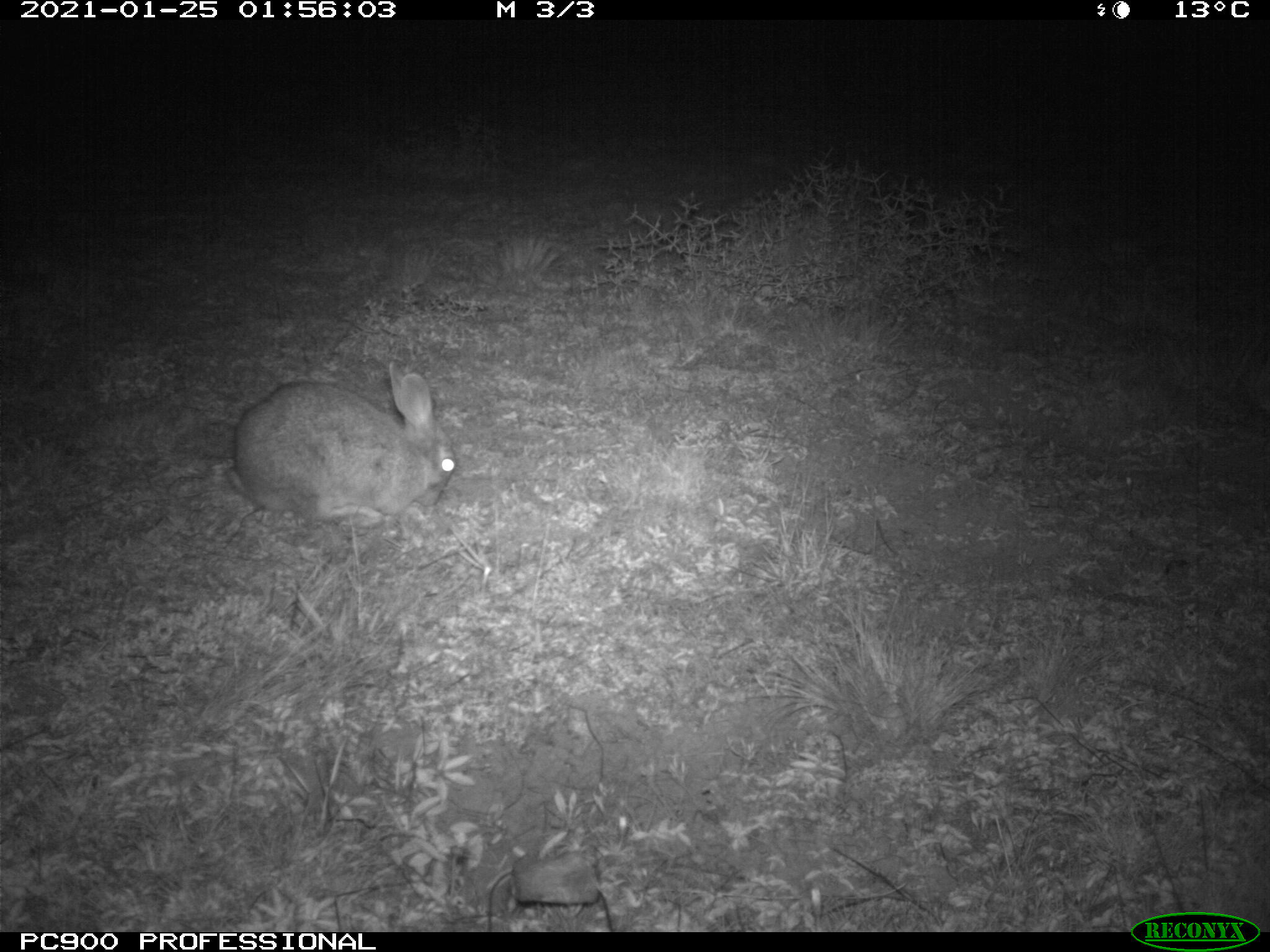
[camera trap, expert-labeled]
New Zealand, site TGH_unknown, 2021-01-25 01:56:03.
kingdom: Animalia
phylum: Chordata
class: Mammalia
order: Lagomorpha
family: Leporidae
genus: Oryctolagus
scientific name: Oryctolagus cuniculus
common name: european rabbit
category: rabbit